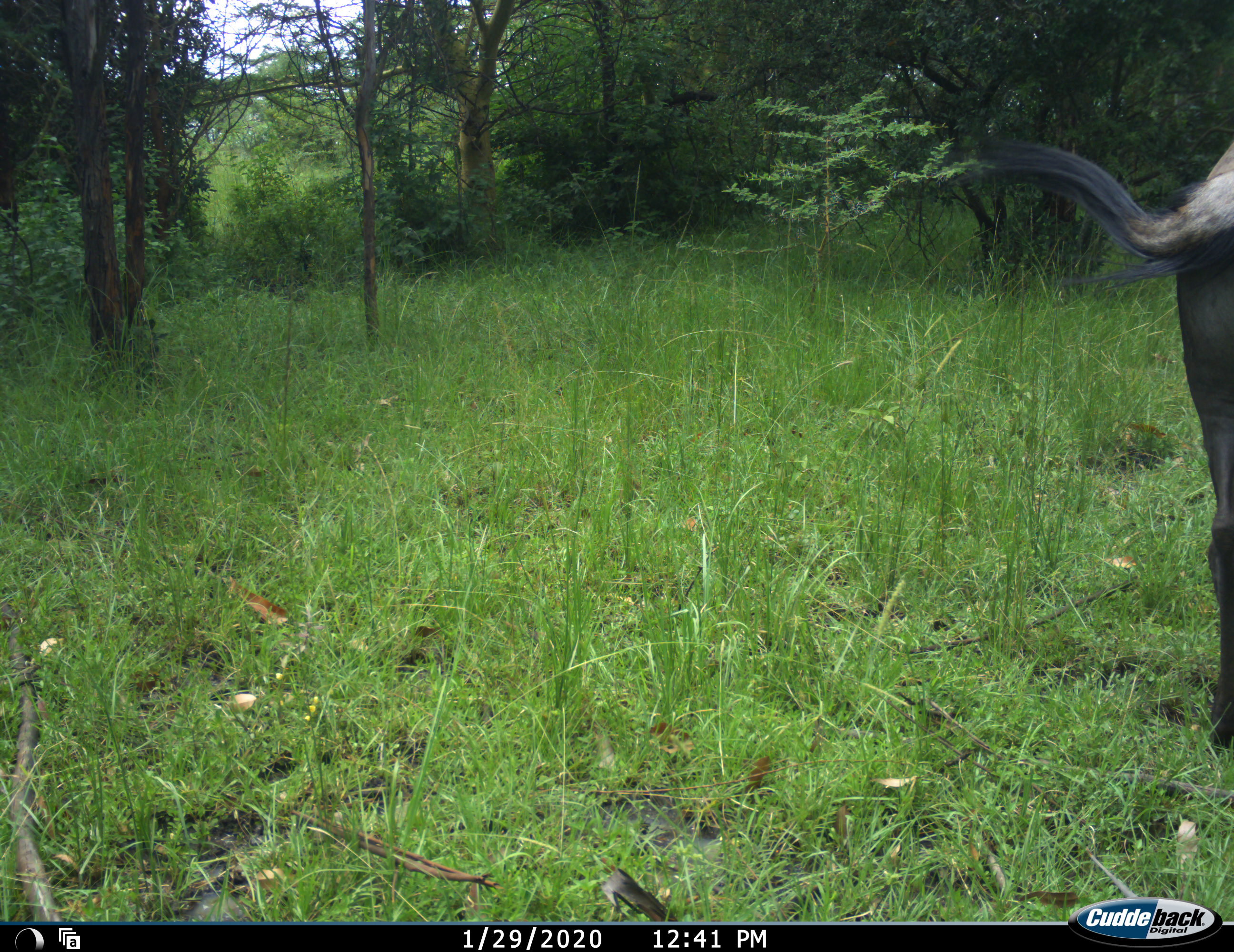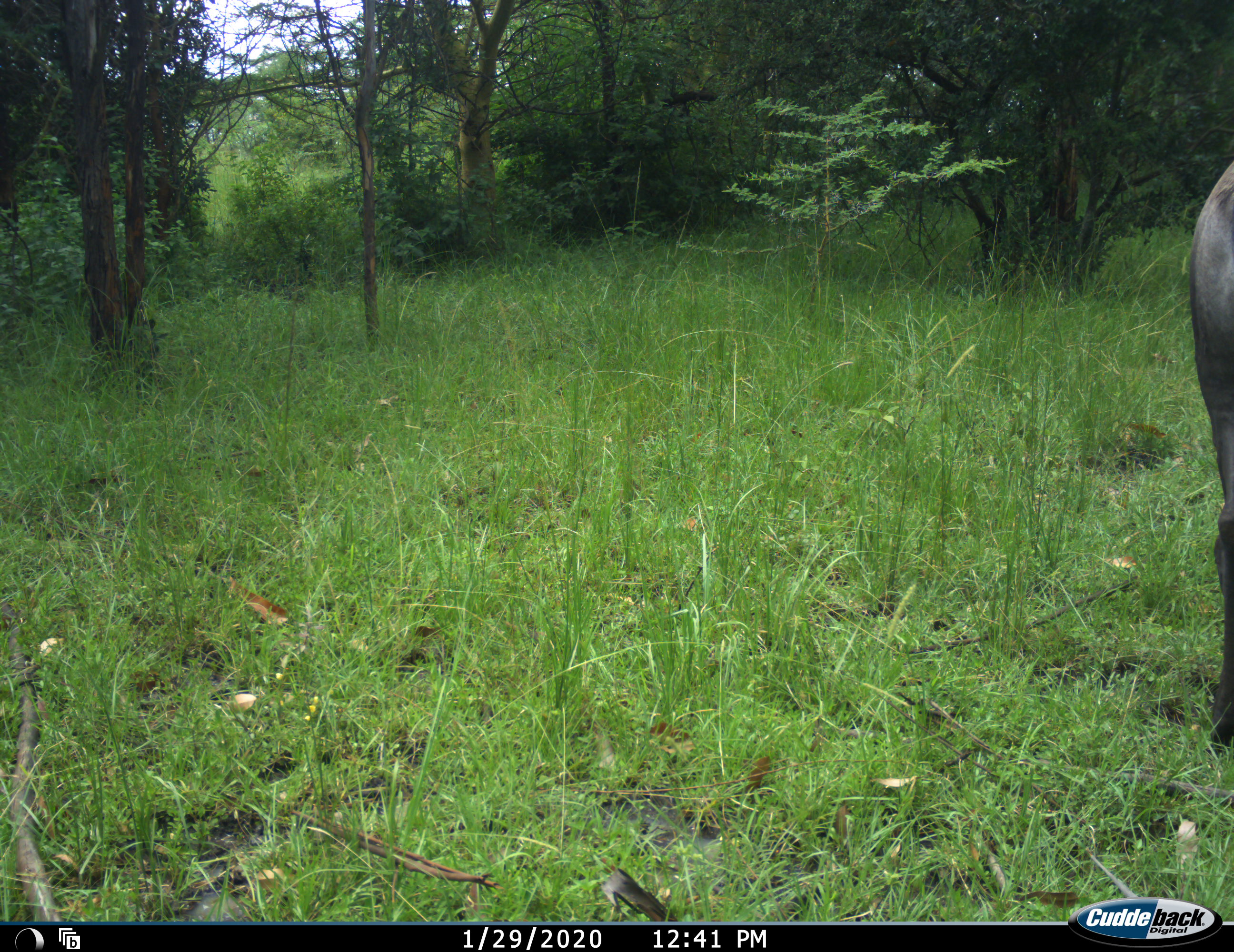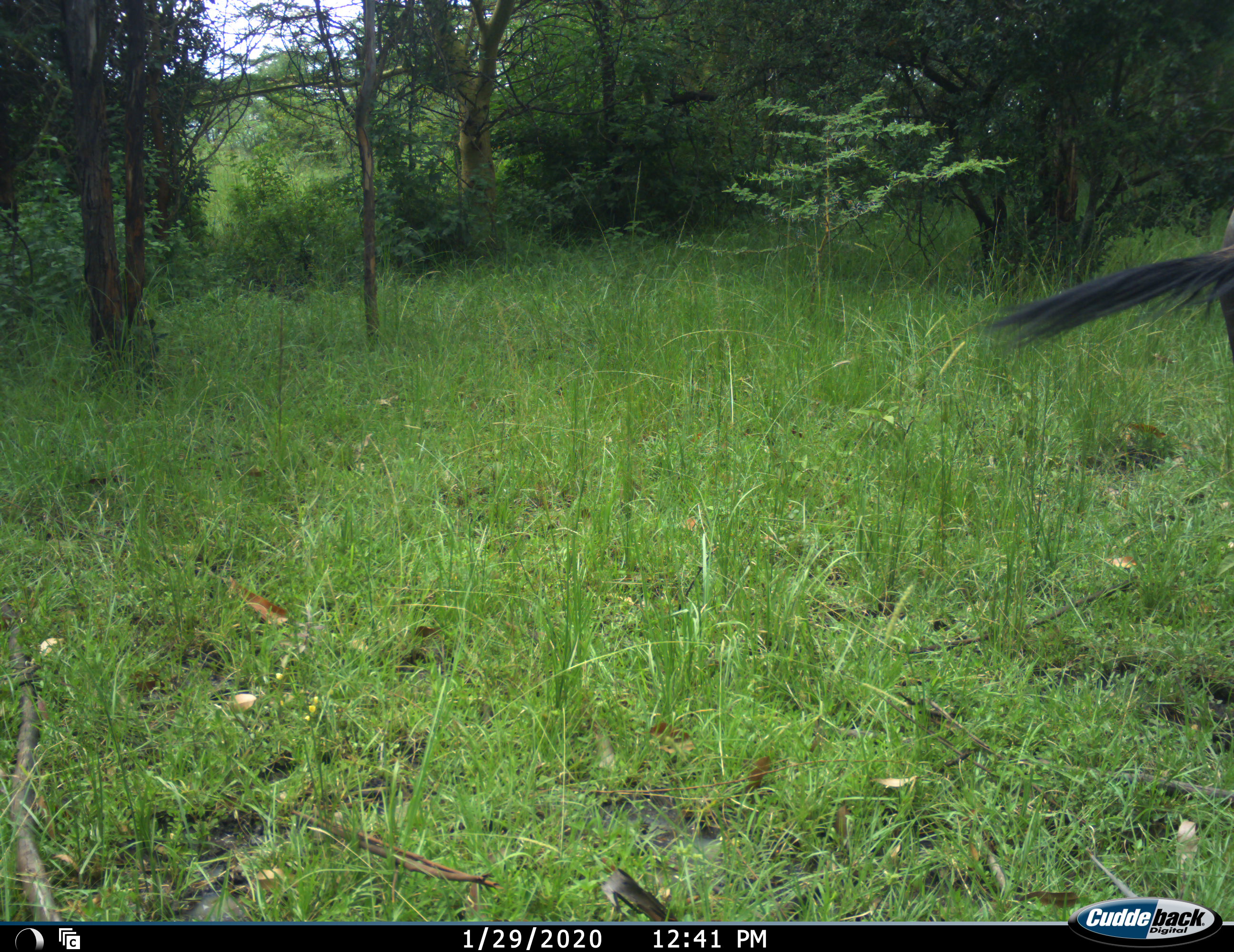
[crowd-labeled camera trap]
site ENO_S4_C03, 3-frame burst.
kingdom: Animalia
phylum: Chordata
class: Mammalia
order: Artiodactyla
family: Bovidae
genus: Connochaetes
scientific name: Connochaetes taurinus taurinus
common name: blue wildebeest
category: wildebeestblue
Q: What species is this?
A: Wildebeestblue (blue wildebeest) (Connochaetes taurinus taurinus).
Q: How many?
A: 1.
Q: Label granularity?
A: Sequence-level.